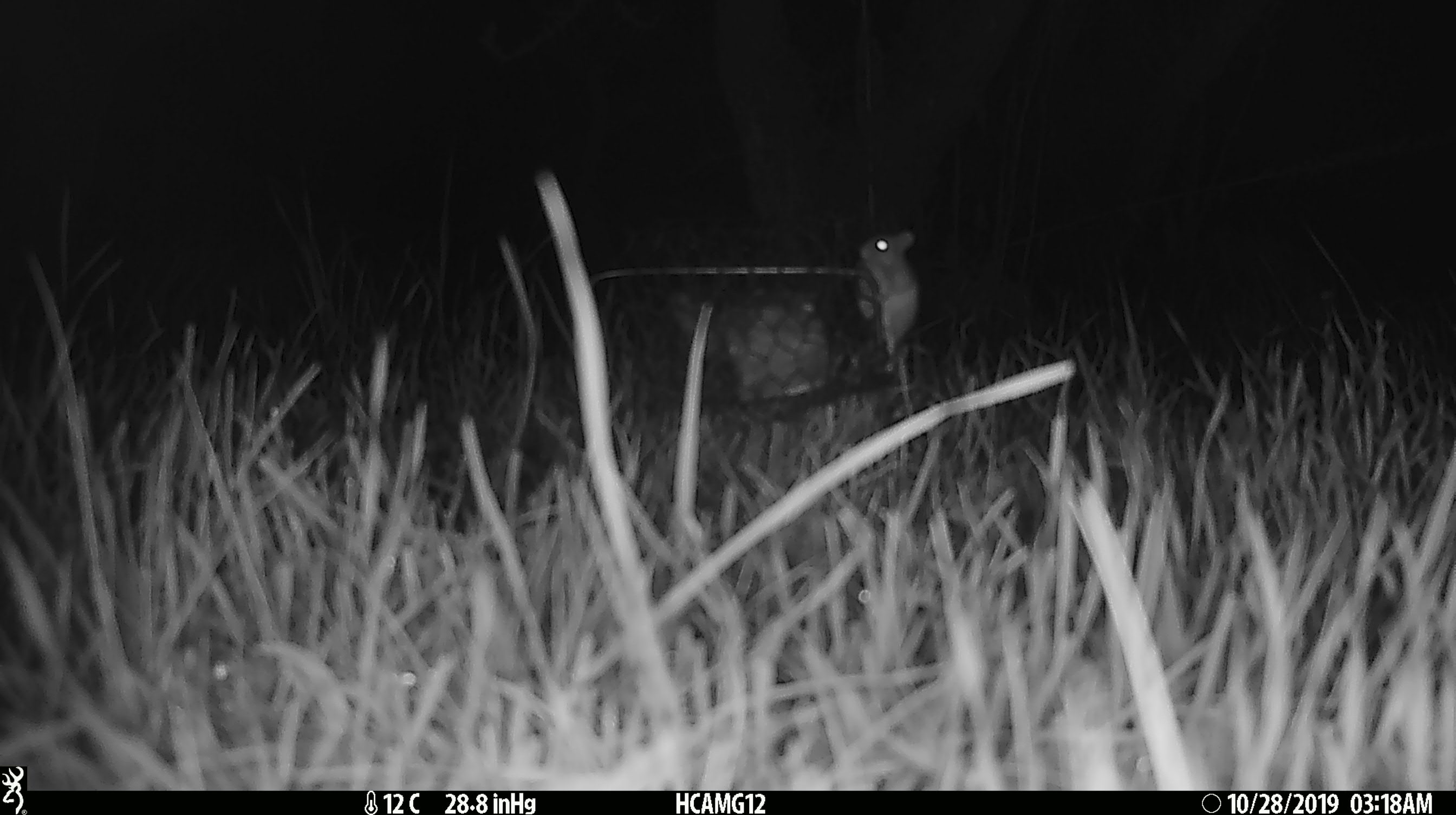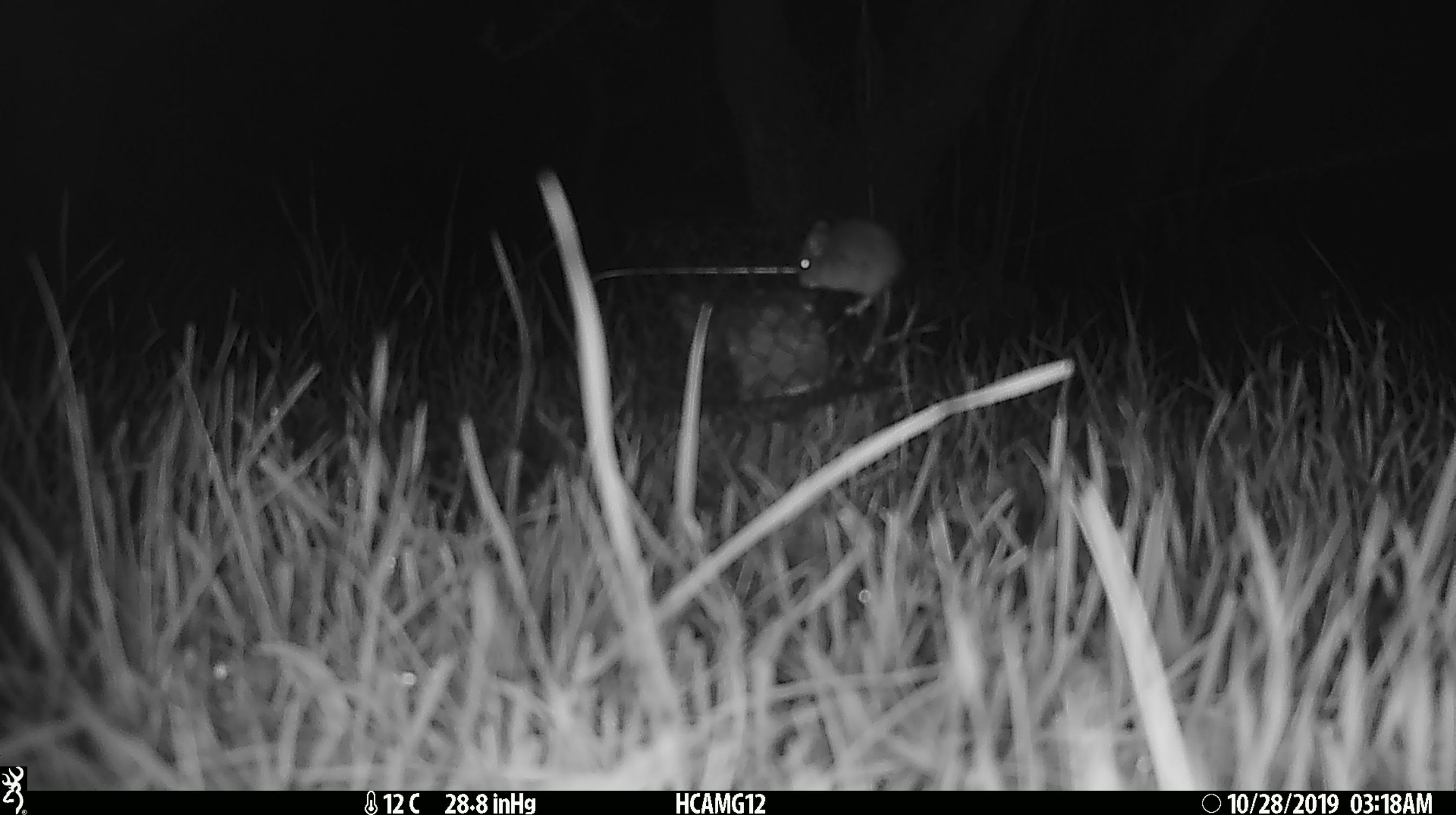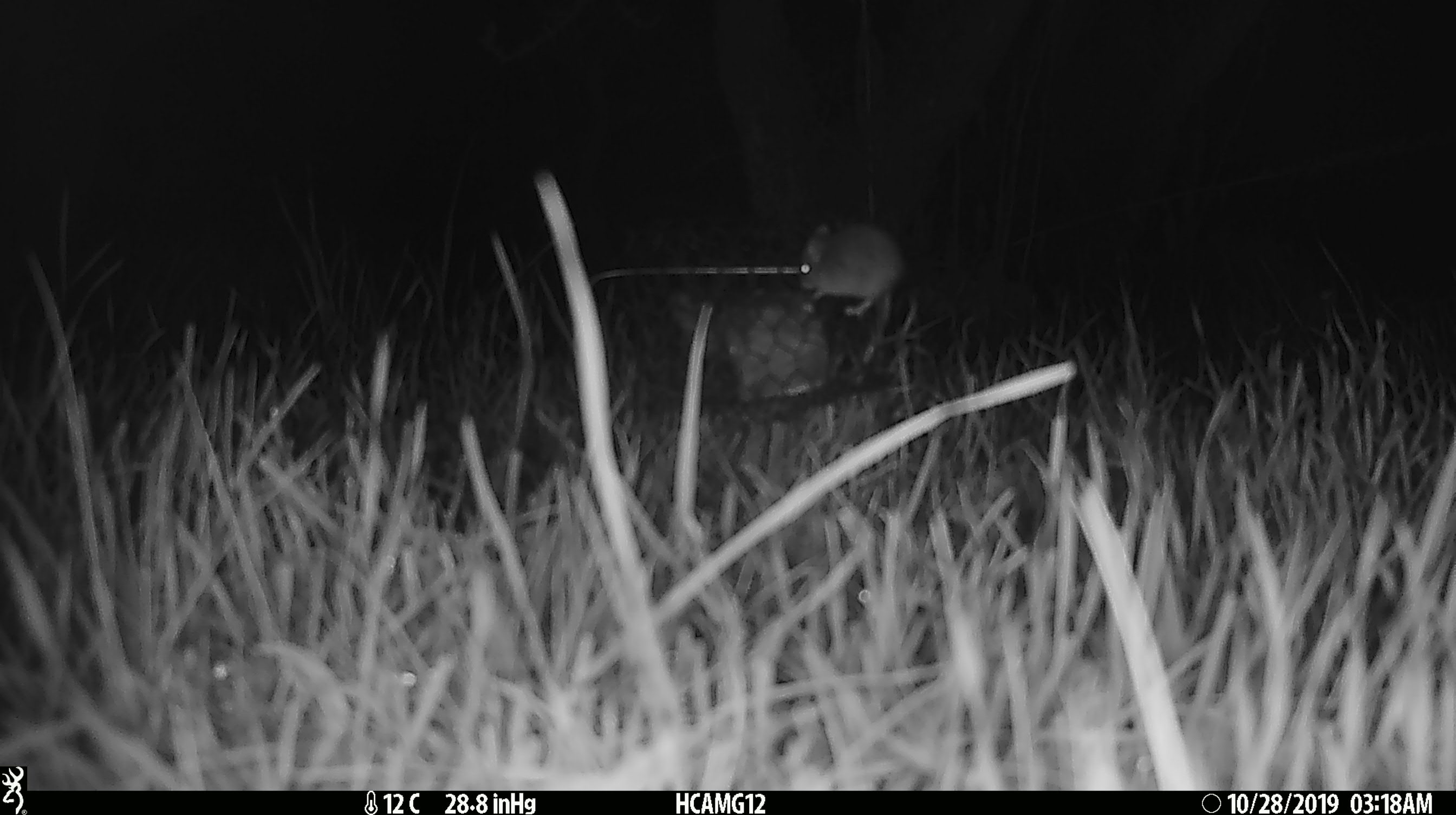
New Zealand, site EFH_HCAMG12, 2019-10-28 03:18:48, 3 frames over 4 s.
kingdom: Animalia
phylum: Chordata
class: Mammalia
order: Rodentia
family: Muridae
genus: Mus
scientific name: Mus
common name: mouse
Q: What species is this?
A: Mouse (Mus).